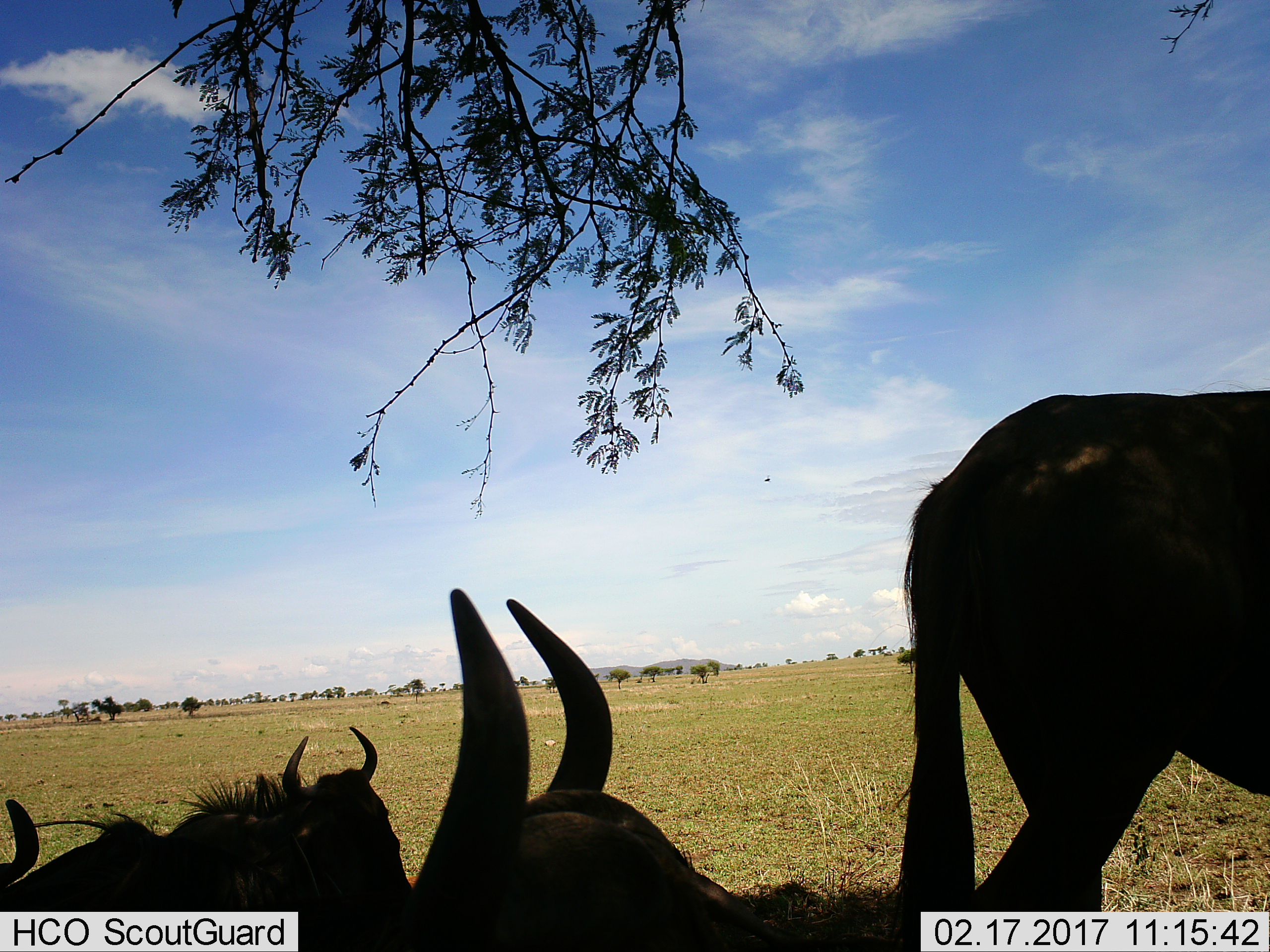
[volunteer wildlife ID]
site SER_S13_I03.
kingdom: Animalia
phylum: Chordata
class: Mammalia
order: Artiodactyla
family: Bovidae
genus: Connochaetes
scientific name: Connochaetes taurinus taurinus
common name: blue wildebeest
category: wildebeestblue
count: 4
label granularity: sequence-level